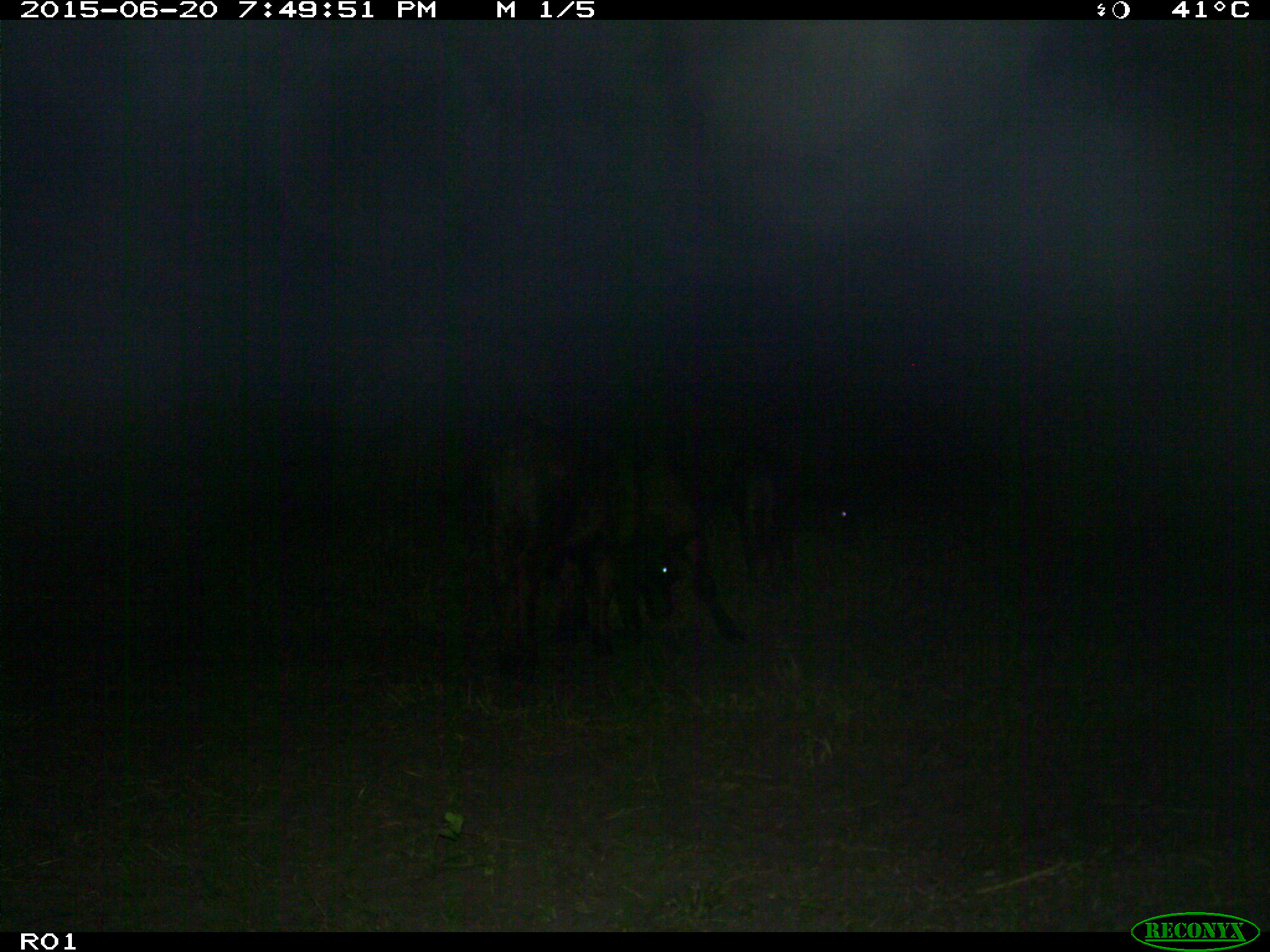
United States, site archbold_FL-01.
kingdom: Animalia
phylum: Chordata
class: Mammalia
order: Artiodactyla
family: Bovidae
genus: Bos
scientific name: Bos taurus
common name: domestic cow